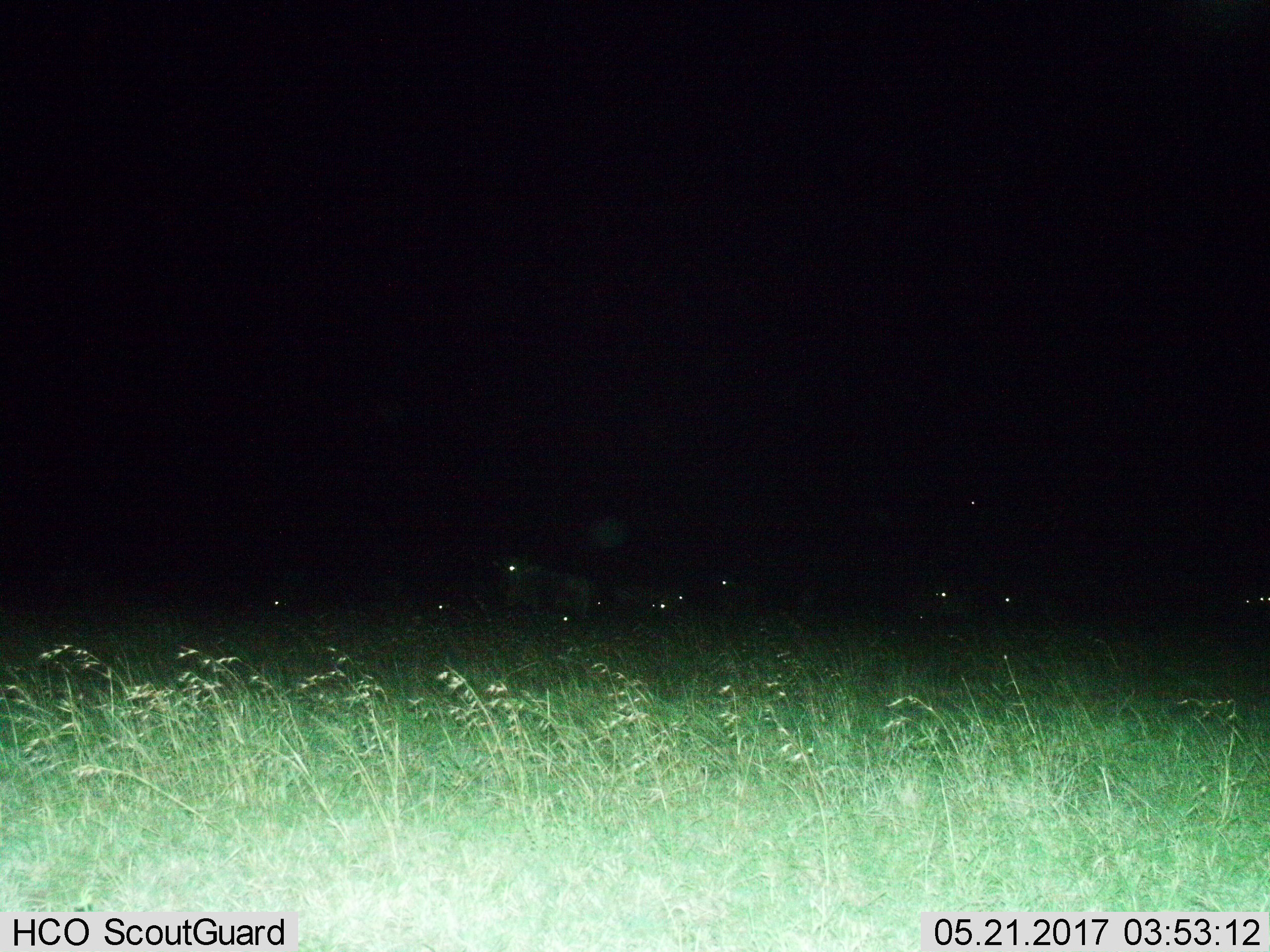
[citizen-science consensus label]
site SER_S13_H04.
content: unidentified animal